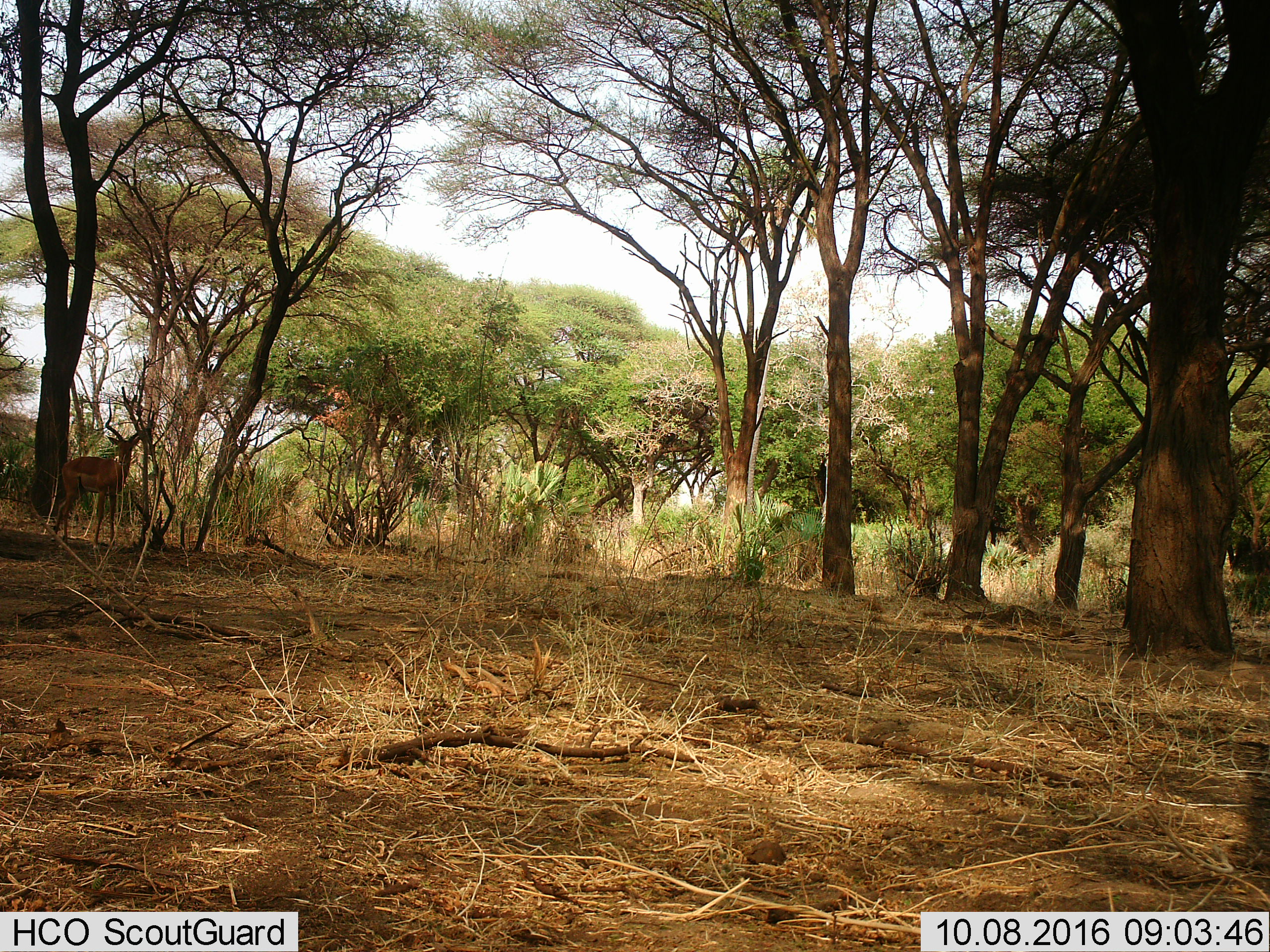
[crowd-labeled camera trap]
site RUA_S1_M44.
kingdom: Animalia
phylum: Chordata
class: Mammalia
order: Artiodactyla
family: Bovidae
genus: Aepyceros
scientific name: Aepyceros melampus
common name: impala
Impala (Aepyceros melampus), count 1. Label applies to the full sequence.